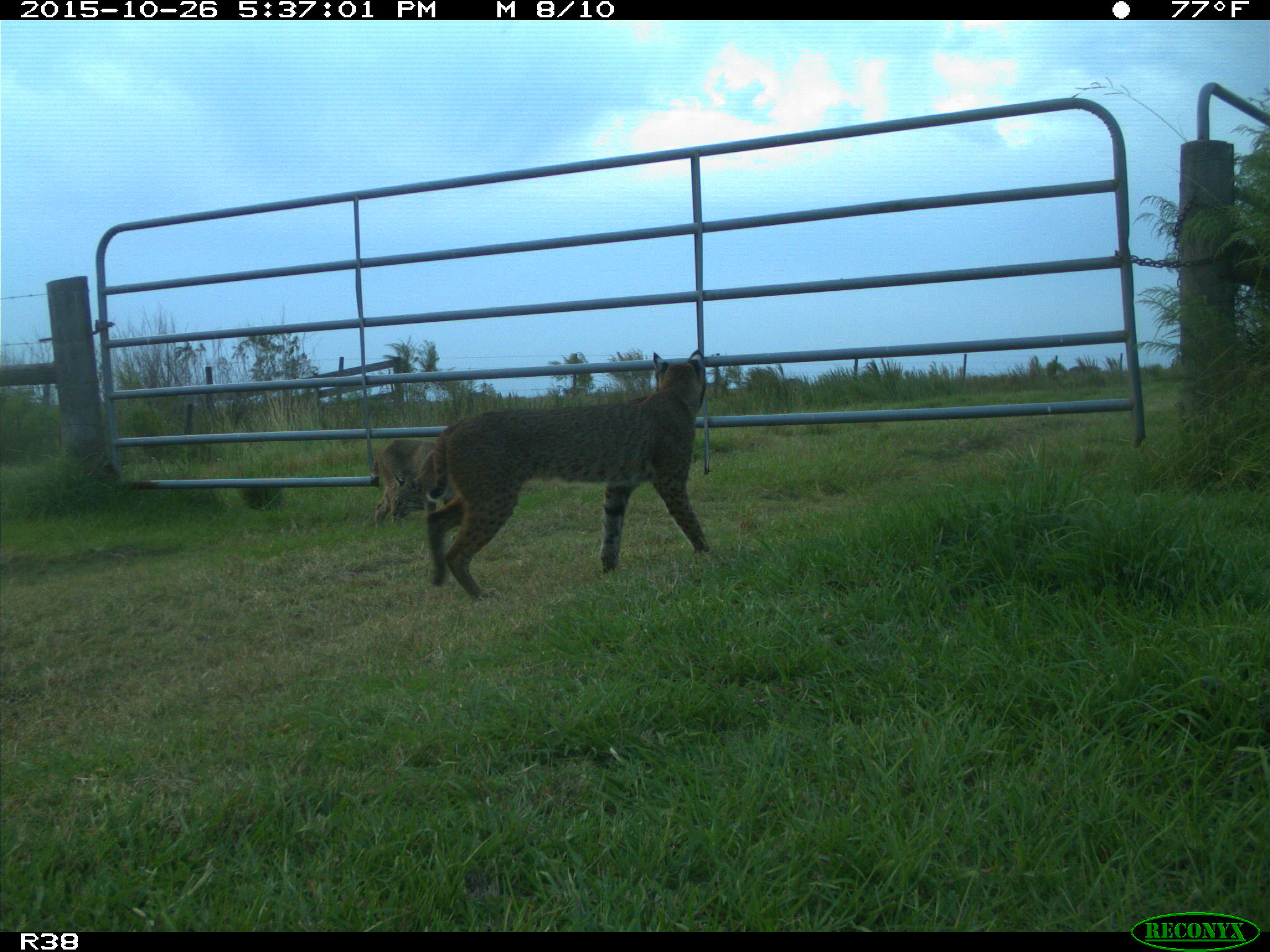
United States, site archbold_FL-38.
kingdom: Animalia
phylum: Chordata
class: Mammalia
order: Carnivora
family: Felidae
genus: Lynx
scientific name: Lynx rufus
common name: bobcat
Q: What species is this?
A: Lynx rufus (bobcat).